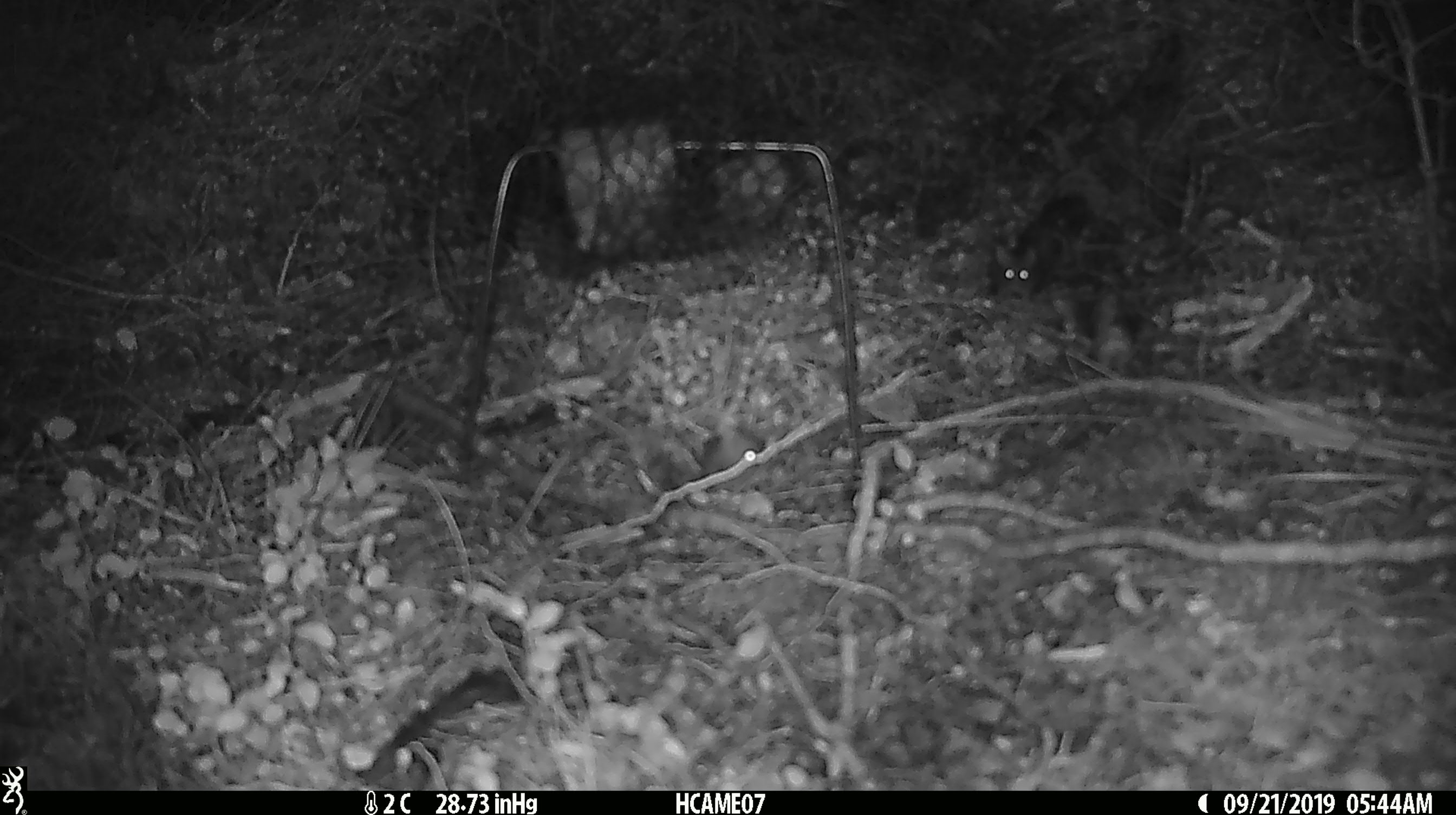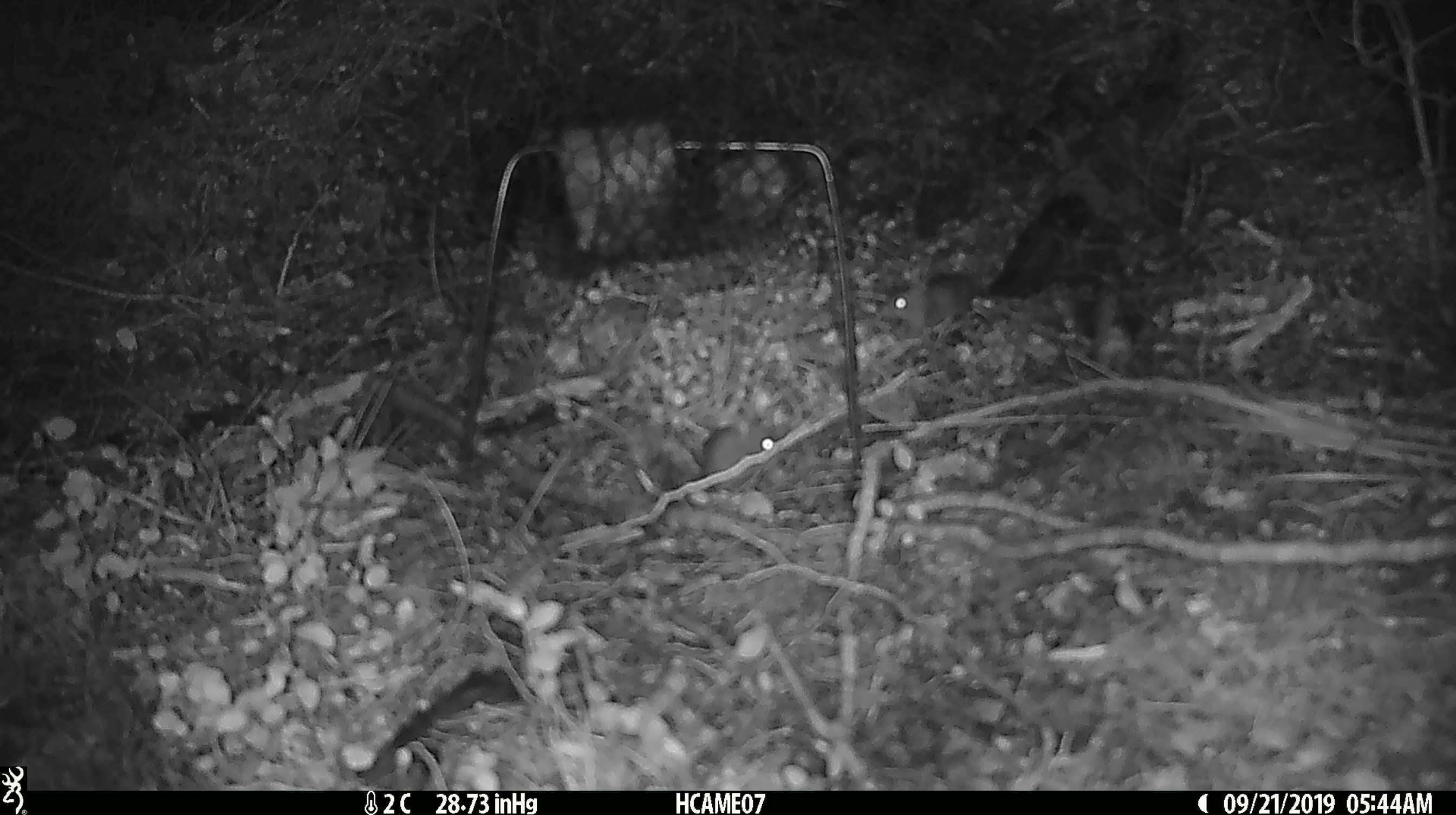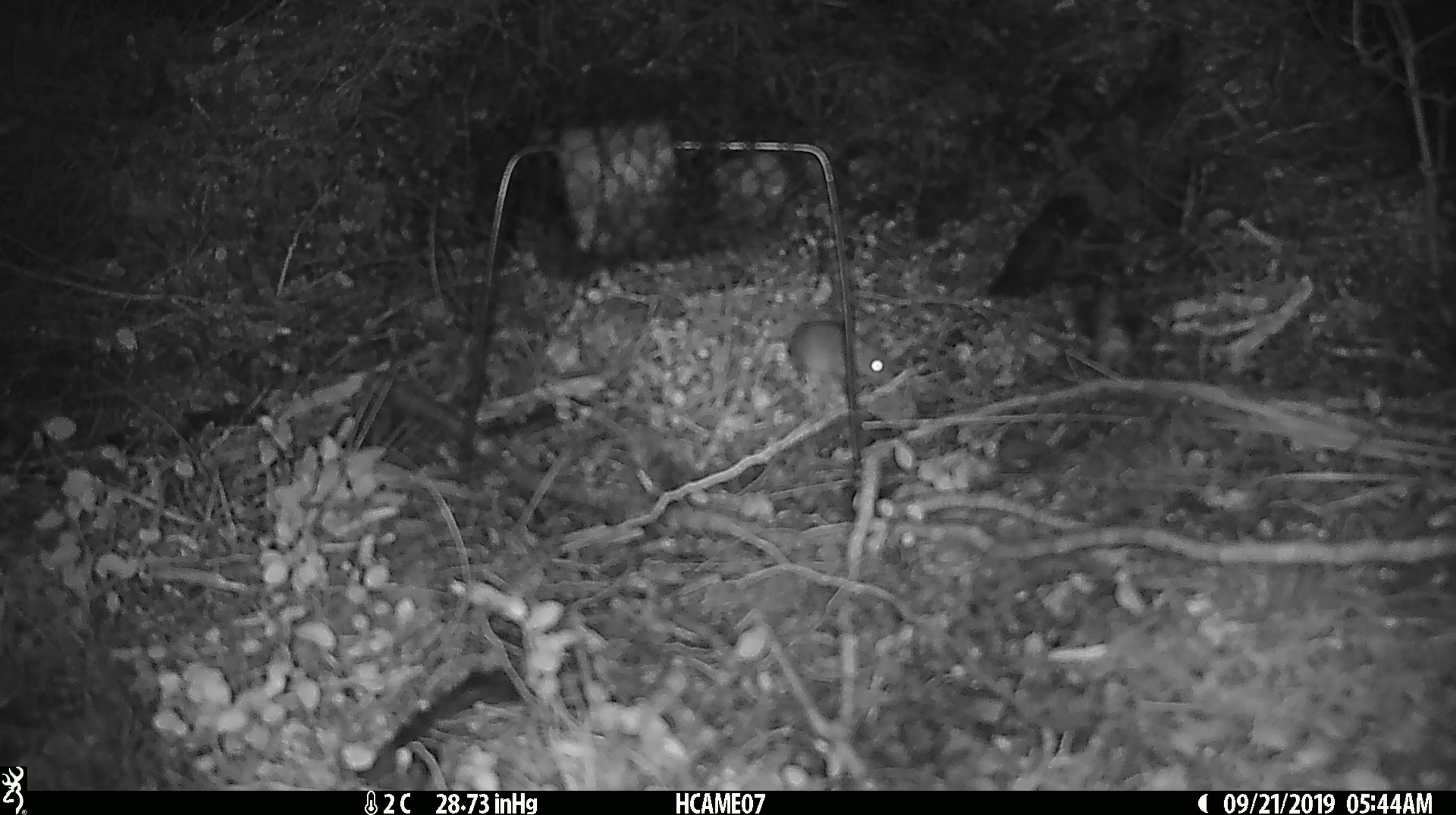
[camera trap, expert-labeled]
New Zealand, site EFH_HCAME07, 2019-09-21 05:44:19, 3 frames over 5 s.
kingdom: Animalia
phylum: Chordata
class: Mammalia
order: Rodentia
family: Muridae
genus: Mus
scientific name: Mus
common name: mouse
Mouse (Mus).